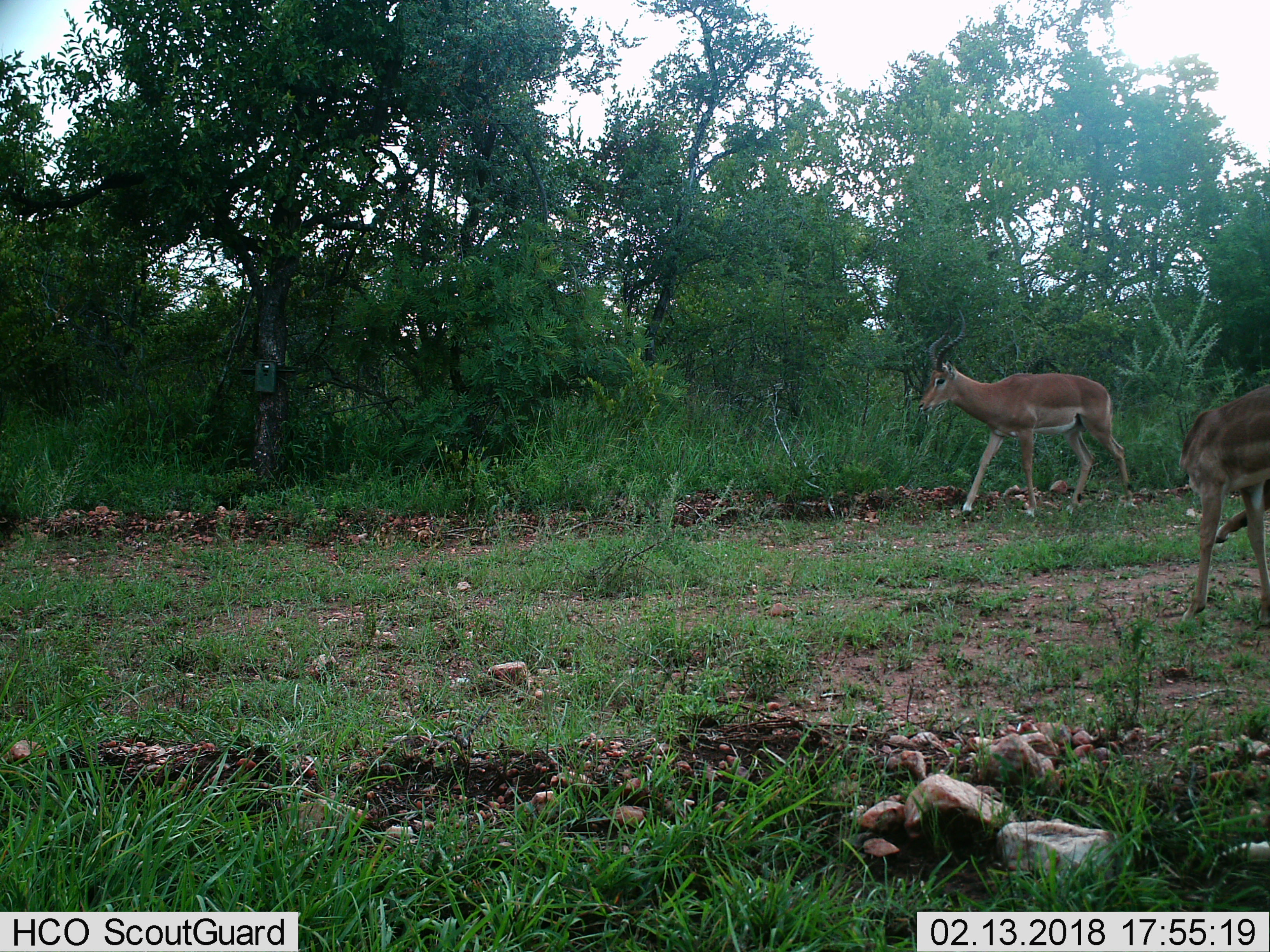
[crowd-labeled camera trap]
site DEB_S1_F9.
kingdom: Animalia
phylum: Chordata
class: Mammalia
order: Artiodactyla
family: Bovidae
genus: Aepyceros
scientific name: Aepyceros melampus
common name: impala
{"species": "impala (Aepyceros melampus)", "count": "2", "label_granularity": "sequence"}